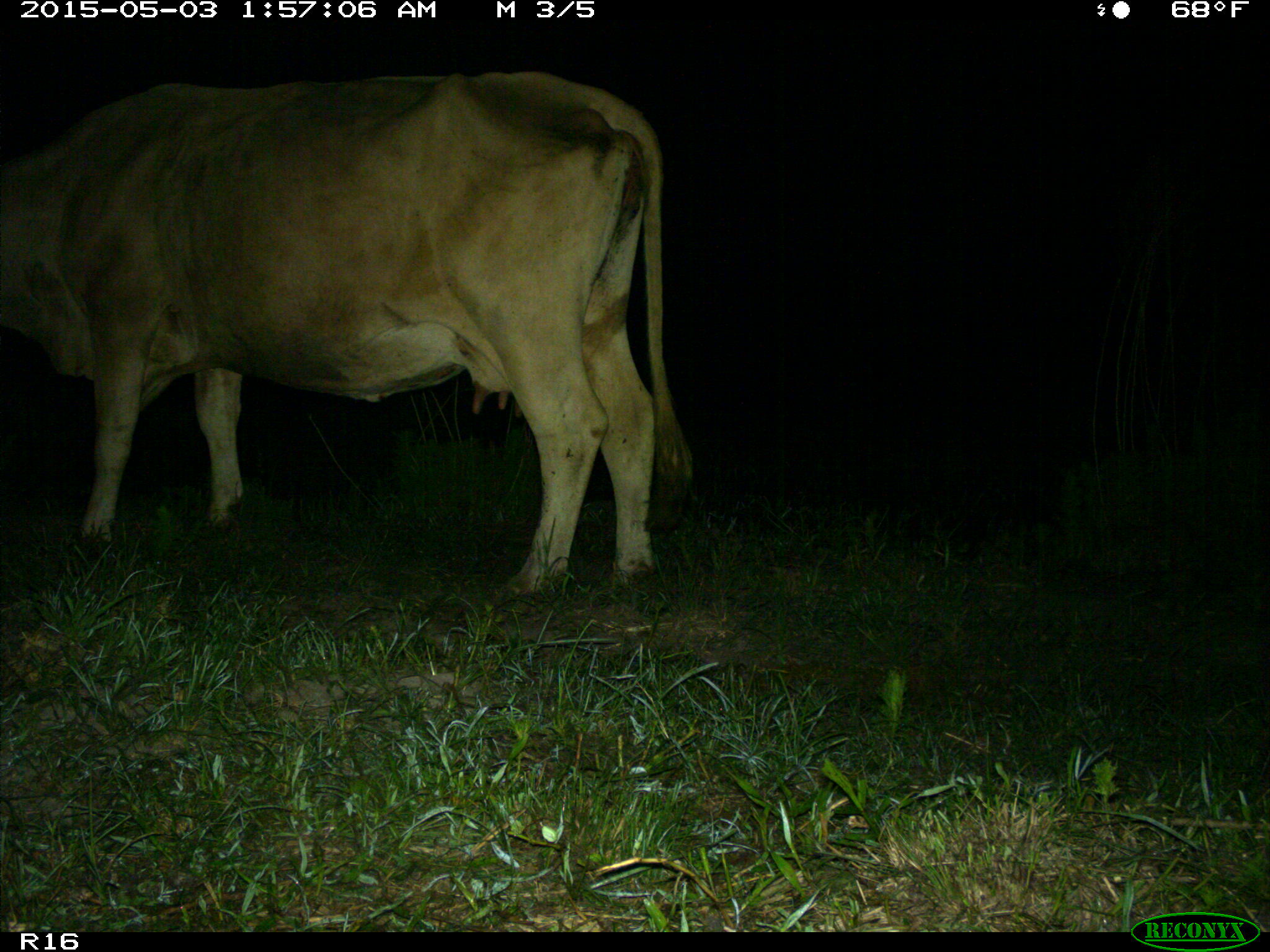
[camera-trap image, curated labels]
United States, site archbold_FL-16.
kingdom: Animalia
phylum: Chordata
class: Mammalia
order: Artiodactyla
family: Bovidae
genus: Bos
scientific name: Bos taurus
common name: domestic cow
Bos taurus (domestic cow).